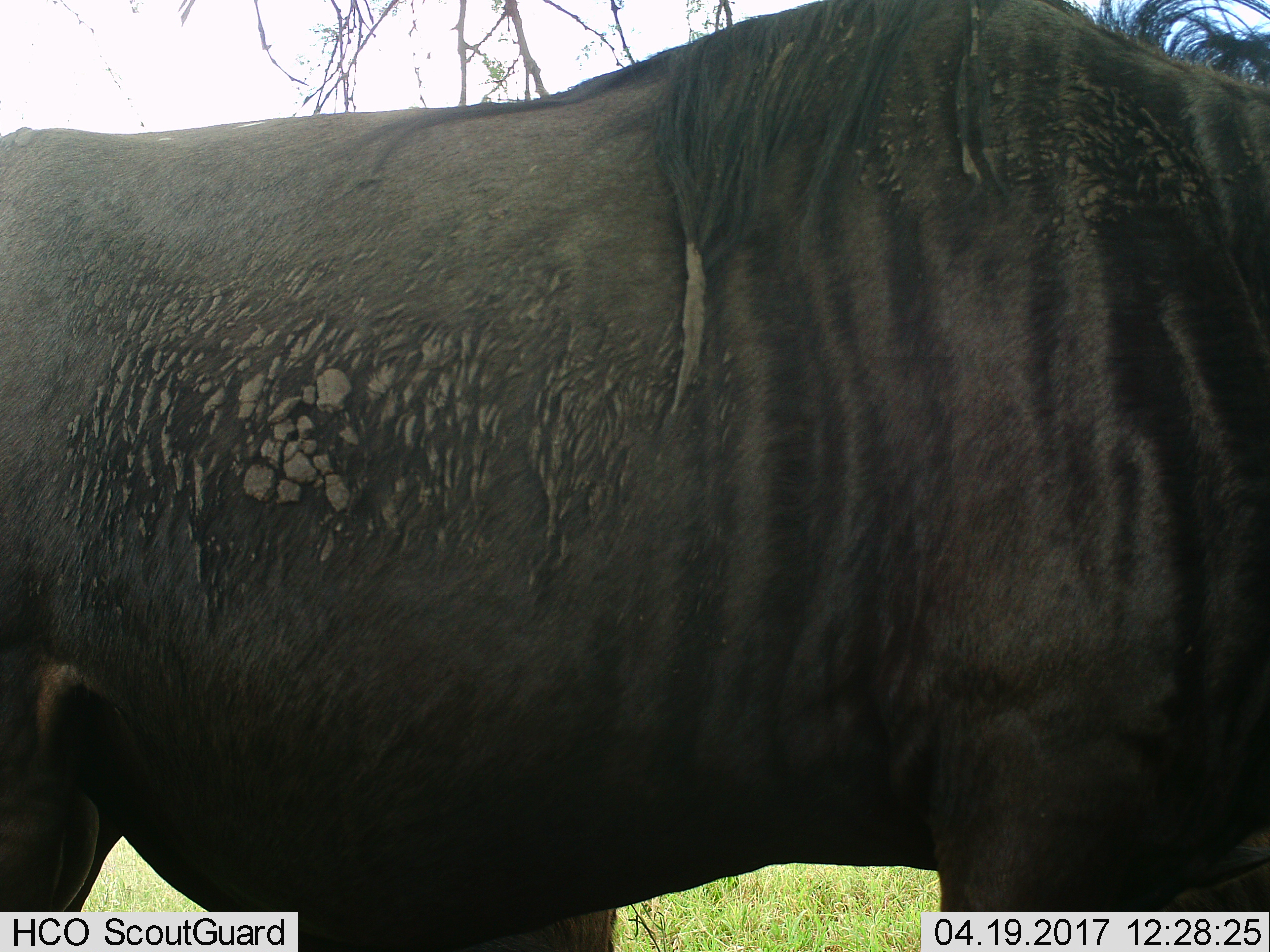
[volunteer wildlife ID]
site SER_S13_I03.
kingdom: Animalia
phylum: Chordata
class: Mammalia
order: Artiodactyla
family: Bovidae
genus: Connochaetes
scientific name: Connochaetes taurinus taurinus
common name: blue wildebeest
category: wildebeestblue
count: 1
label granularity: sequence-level